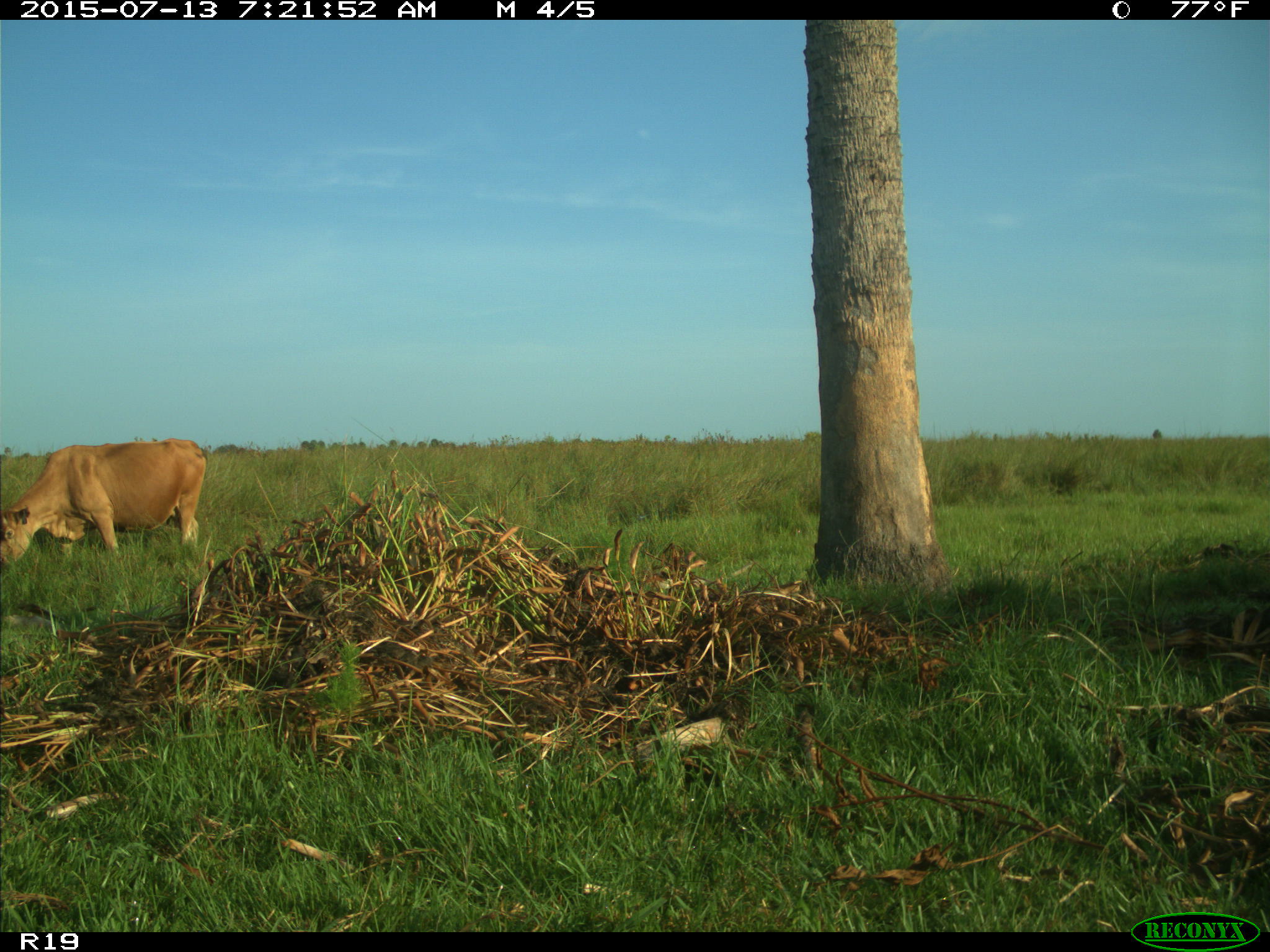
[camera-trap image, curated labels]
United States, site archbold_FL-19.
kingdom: Animalia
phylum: Chordata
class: Mammalia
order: Artiodactyla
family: Bovidae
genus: Bos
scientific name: Bos taurus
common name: domestic cow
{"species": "Bos taurus (domestic cow)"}